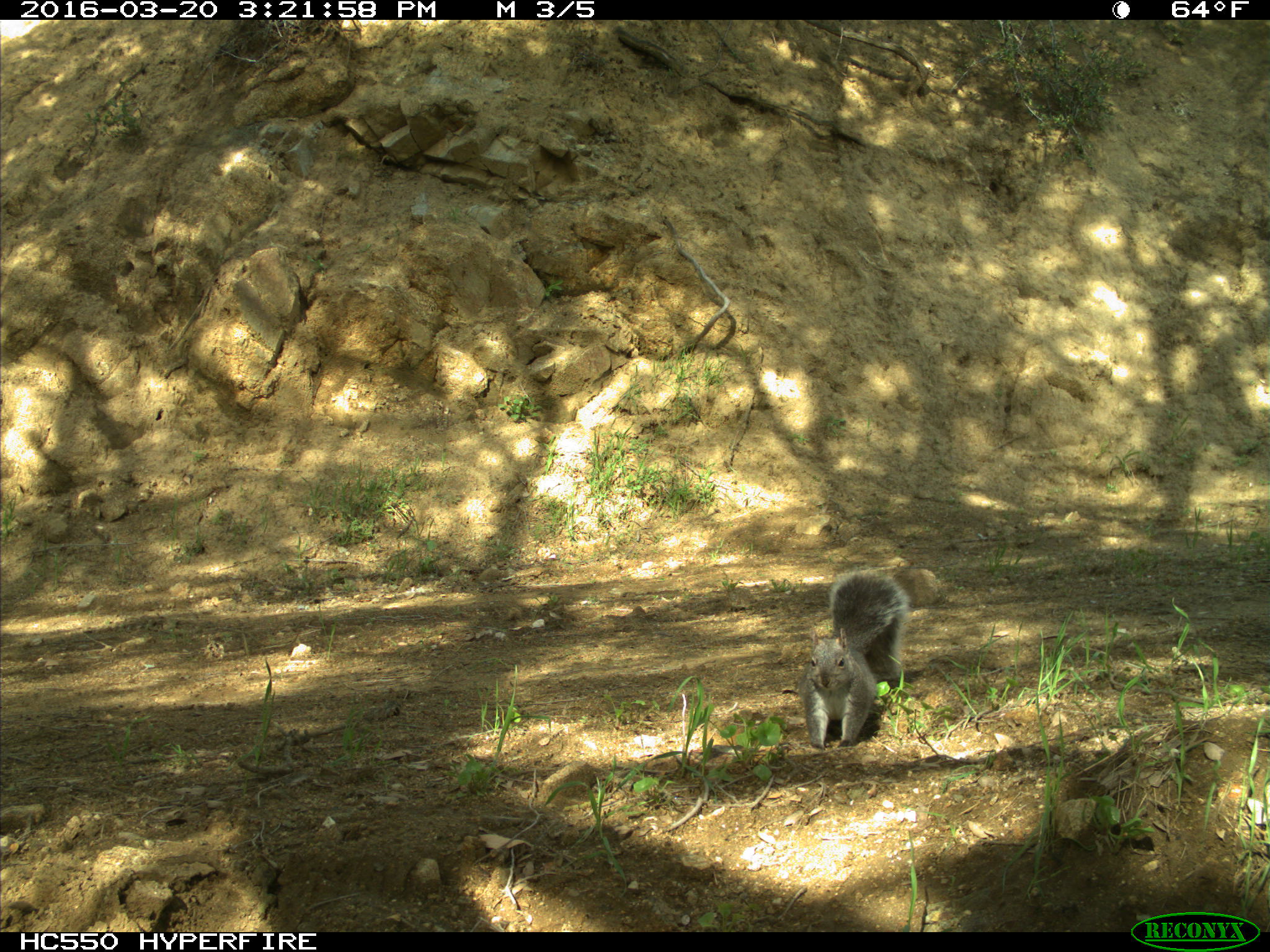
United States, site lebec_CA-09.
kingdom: Animalia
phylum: Chordata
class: Mammalia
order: Rodentia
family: Sciuridae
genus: Sciurus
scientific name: Sciurus carolinensis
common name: eastern gray squirrel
Sciurus carolinensis (eastern gray squirrel).